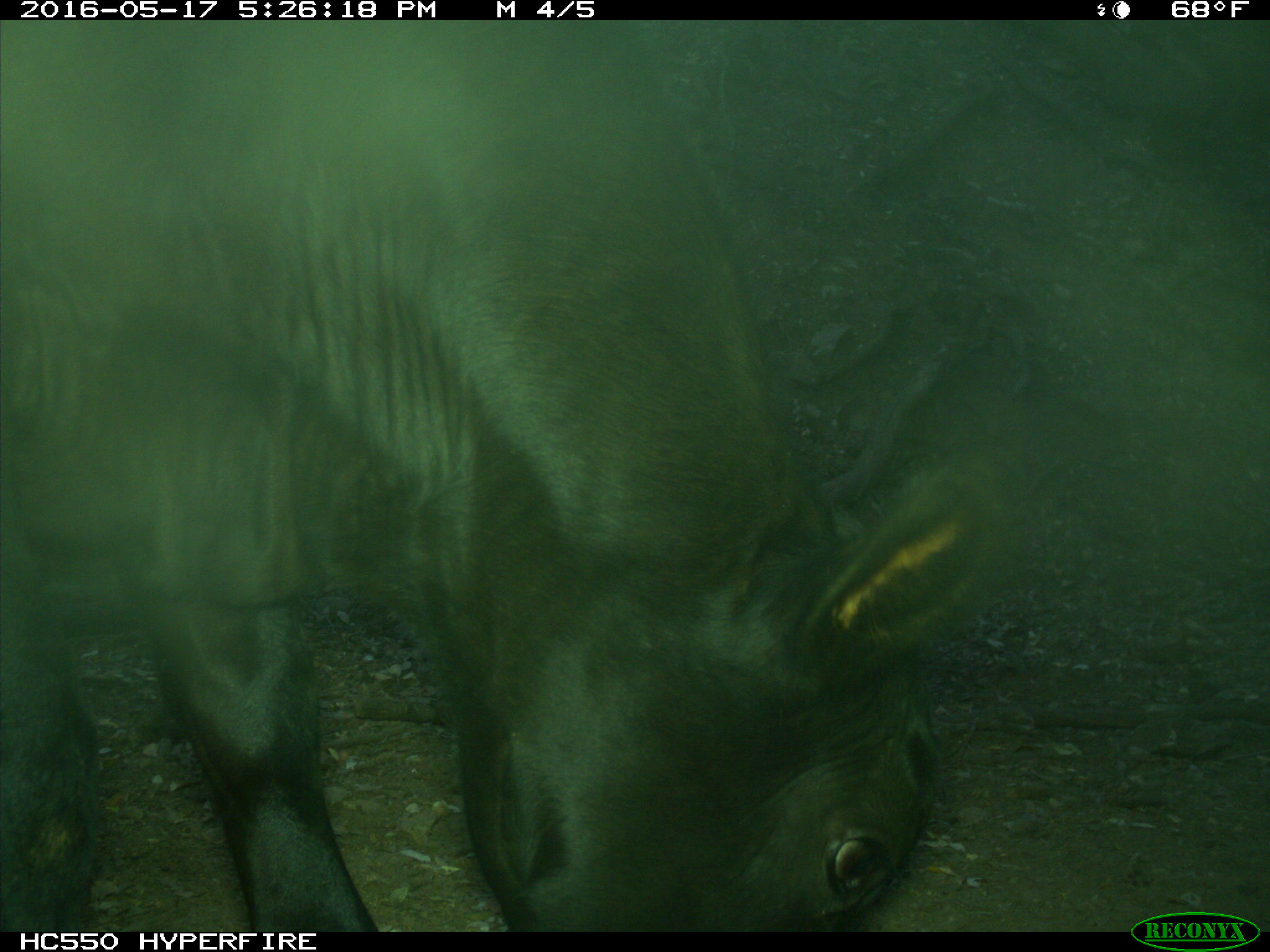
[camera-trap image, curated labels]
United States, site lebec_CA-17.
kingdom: Animalia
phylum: Chordata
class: Mammalia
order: Artiodactyla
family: Bovidae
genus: Bos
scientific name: Bos taurus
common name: domestic cow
Bos taurus (domestic cow).